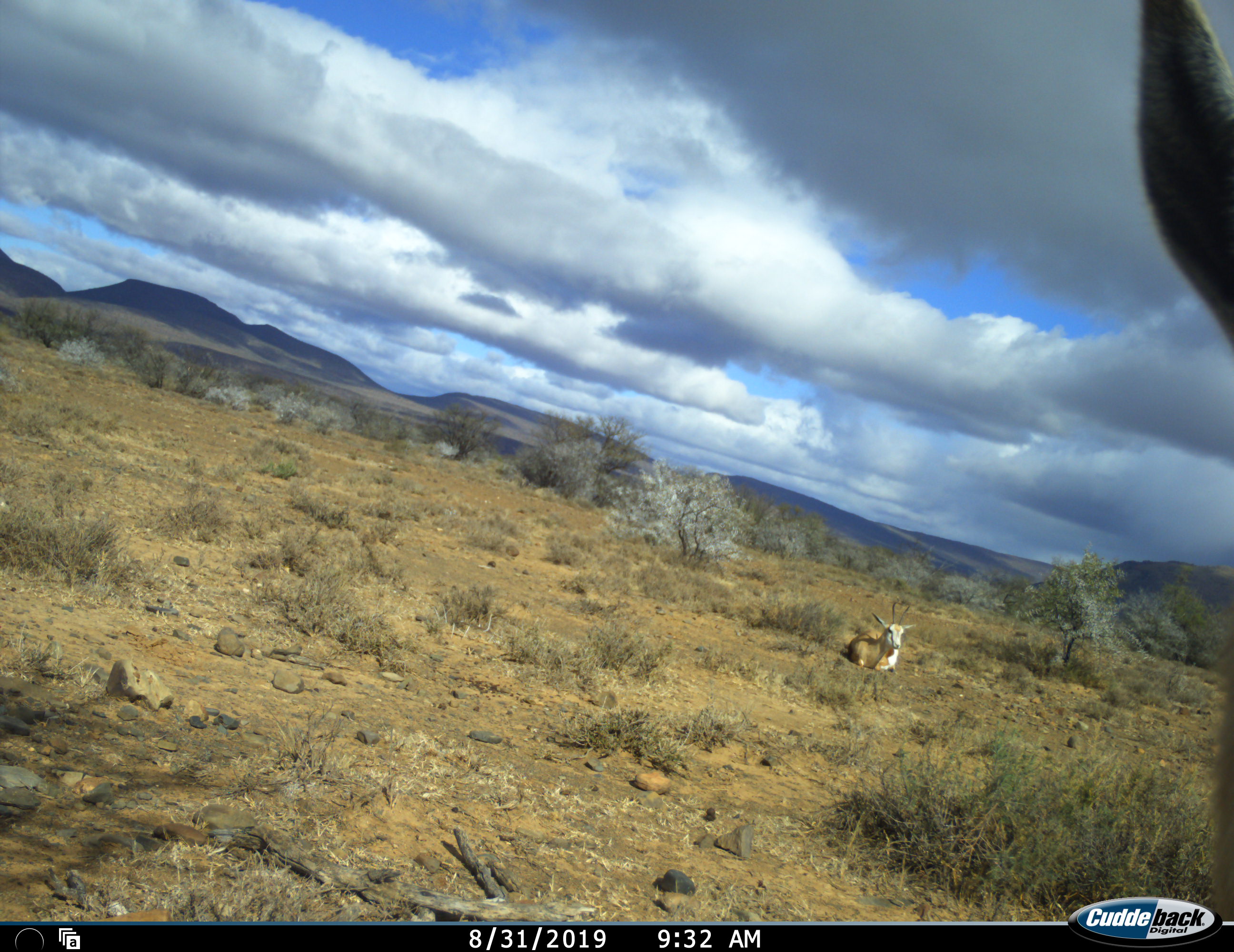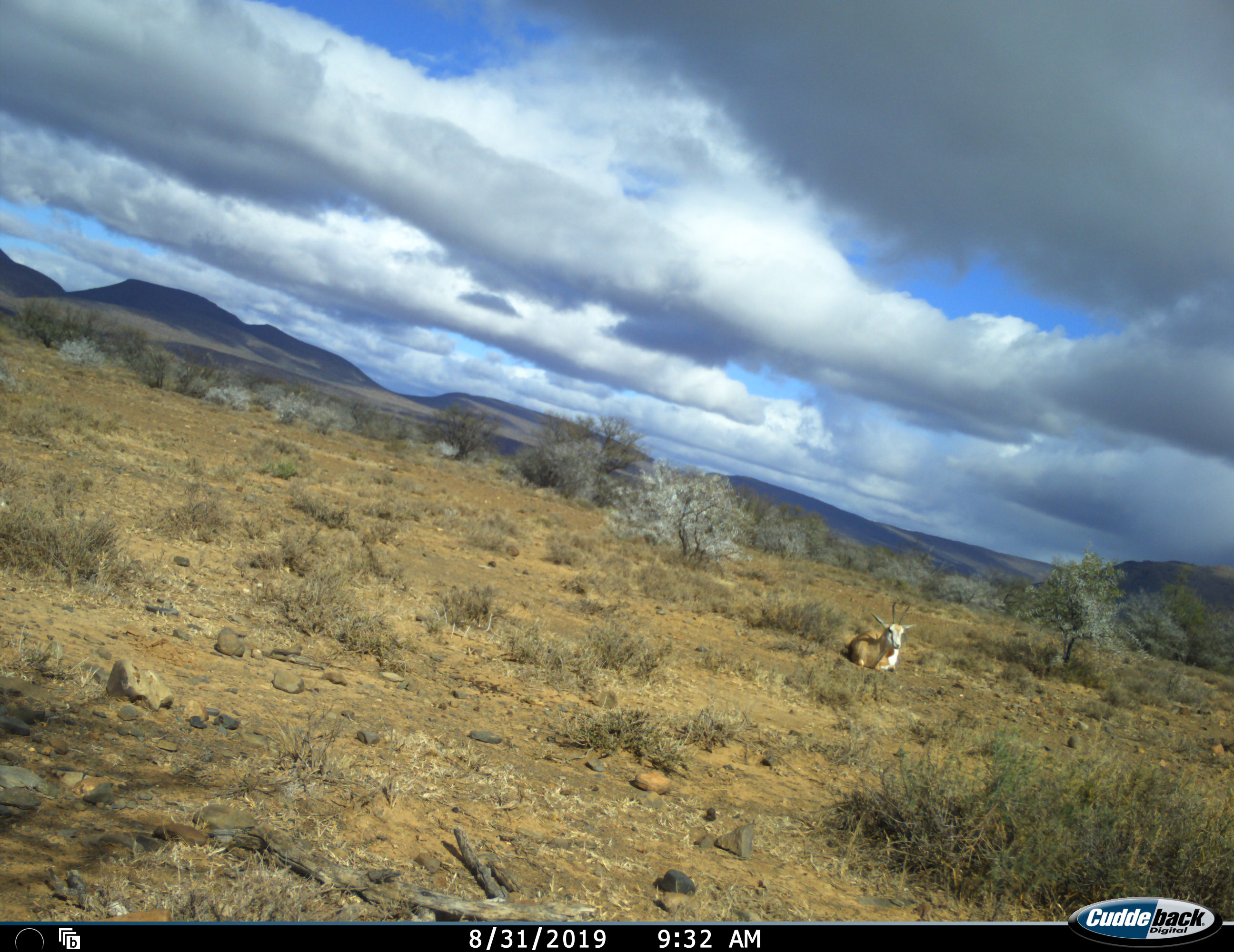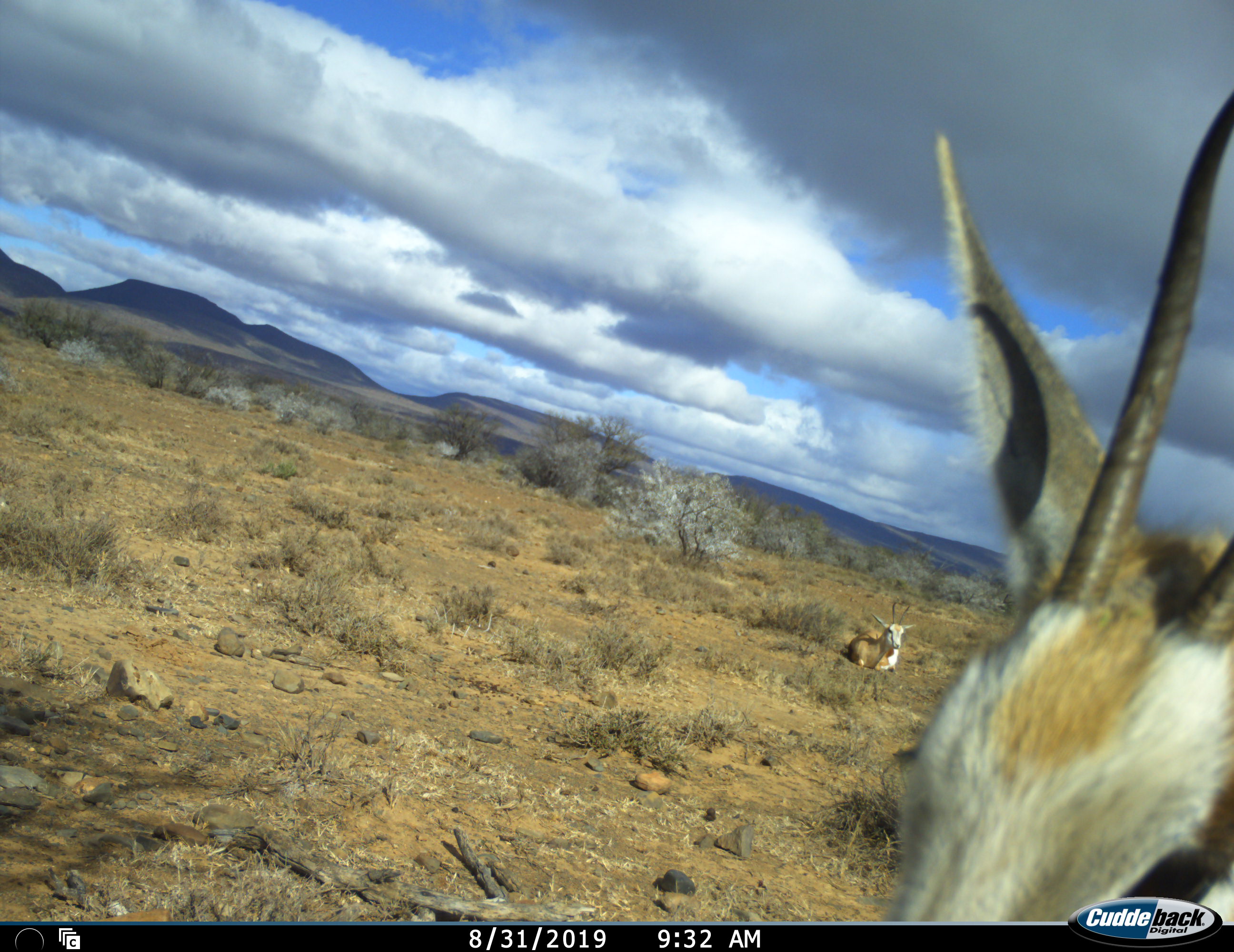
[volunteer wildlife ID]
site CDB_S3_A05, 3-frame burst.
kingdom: Animalia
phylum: Chordata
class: Mammalia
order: Artiodactyla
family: Bovidae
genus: Antidorcas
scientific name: Antidorcas marsupialis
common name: springbok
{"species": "springbok (Antidorcas marsupialis)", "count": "2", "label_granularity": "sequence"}